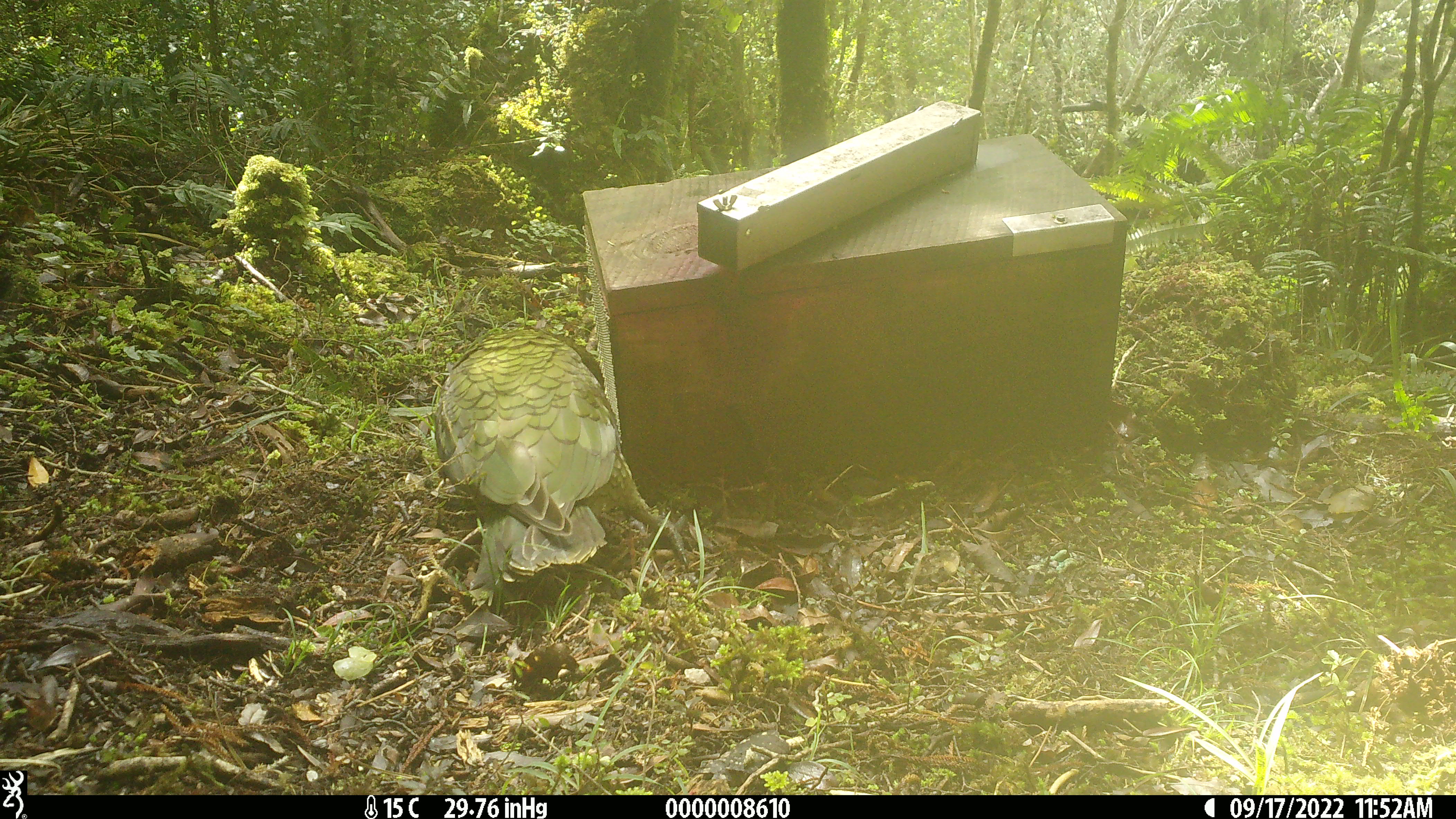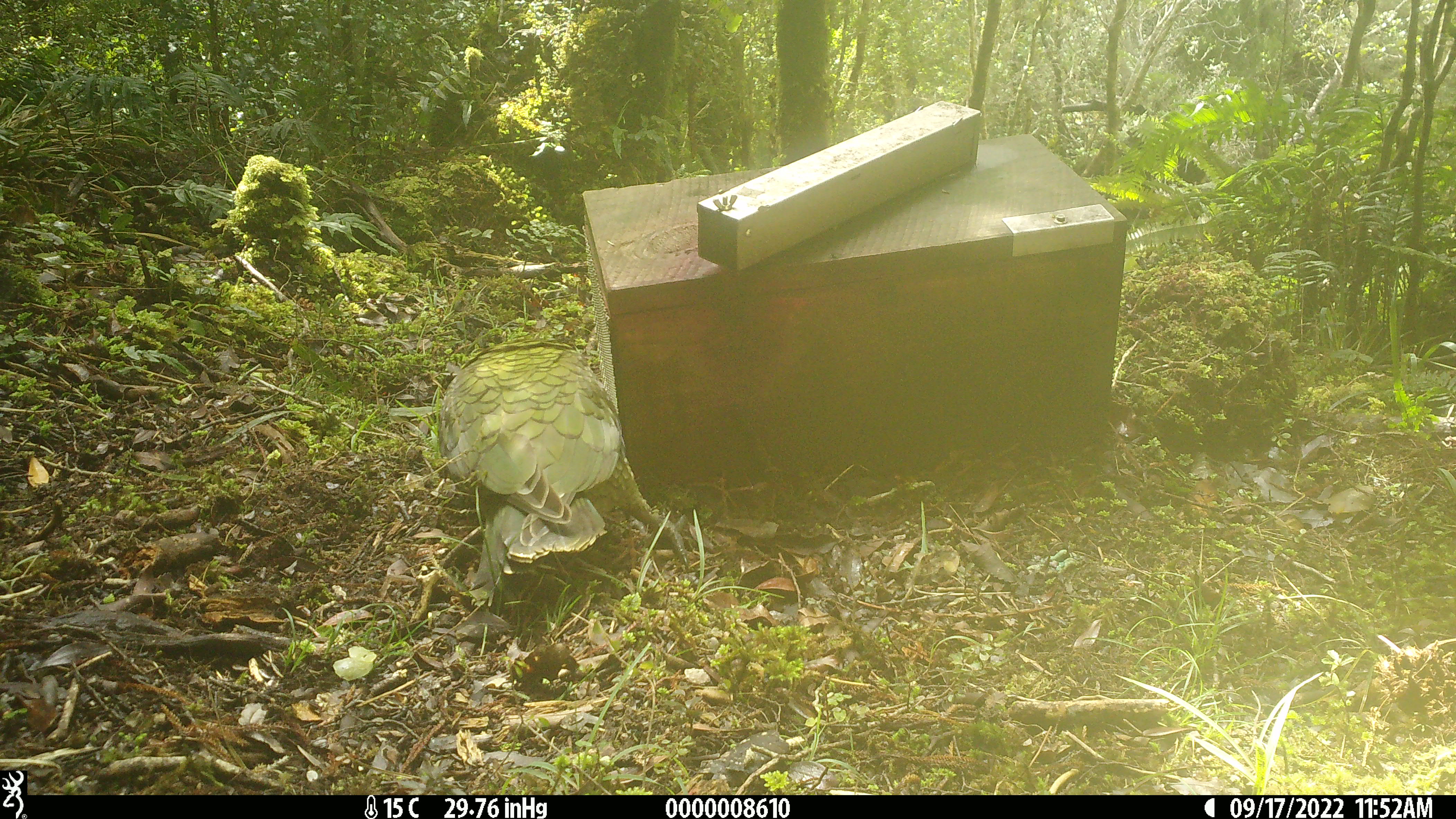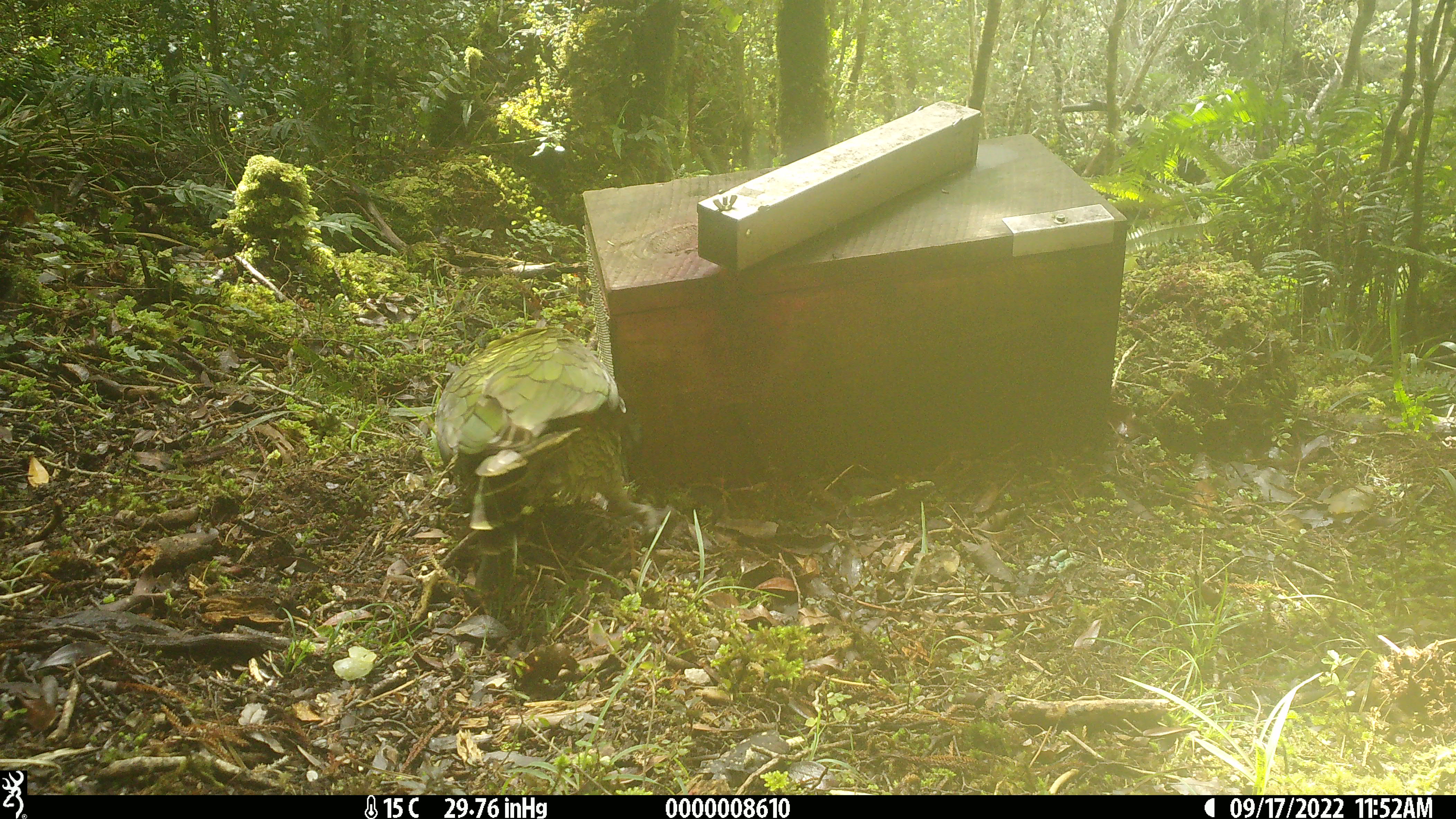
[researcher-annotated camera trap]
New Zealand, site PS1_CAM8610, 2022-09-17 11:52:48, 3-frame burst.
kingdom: Animalia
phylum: Chordata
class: Aves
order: Psittaciformes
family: Strigopidae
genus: Nestor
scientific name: Nestor notabilis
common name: kea